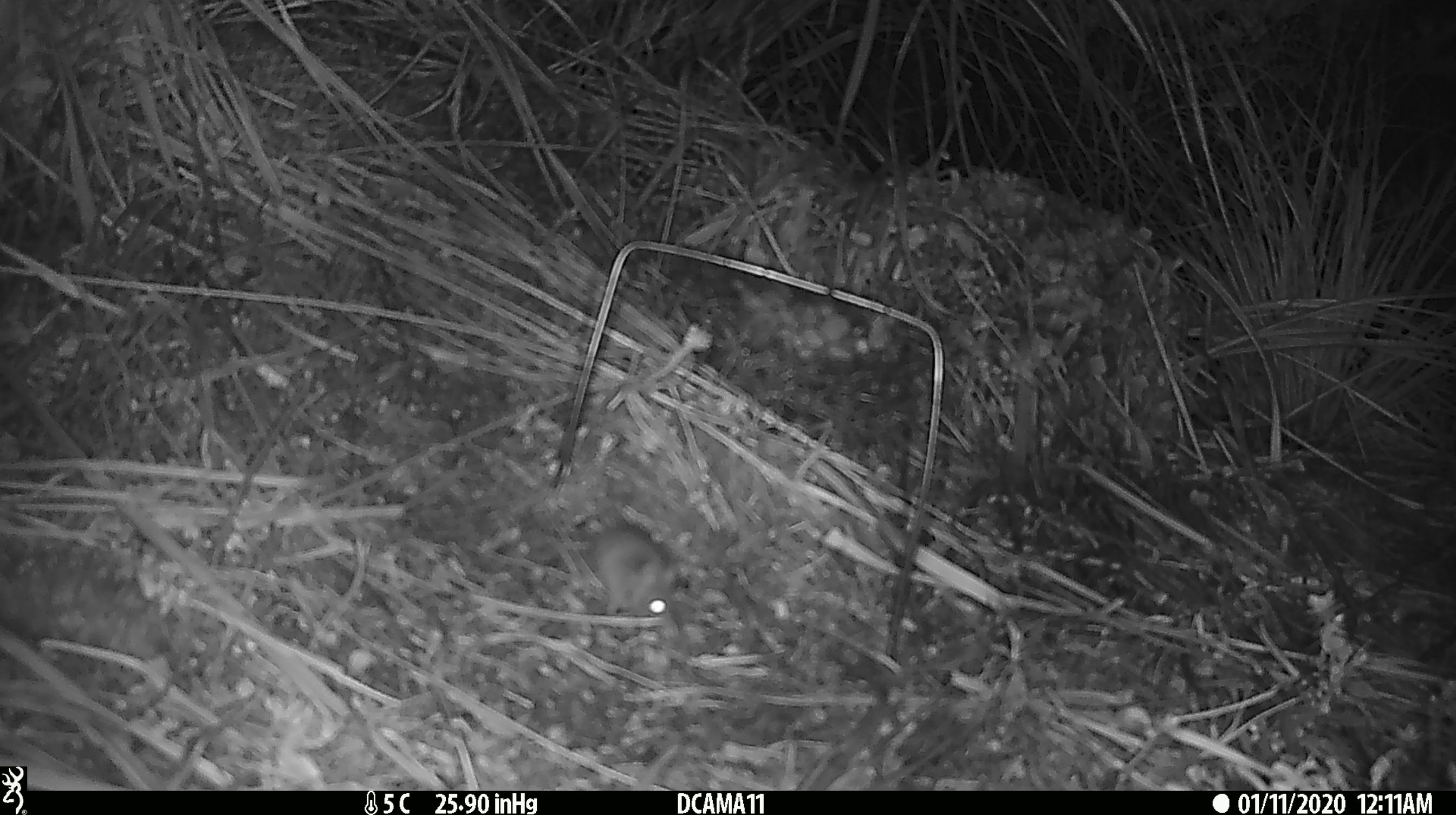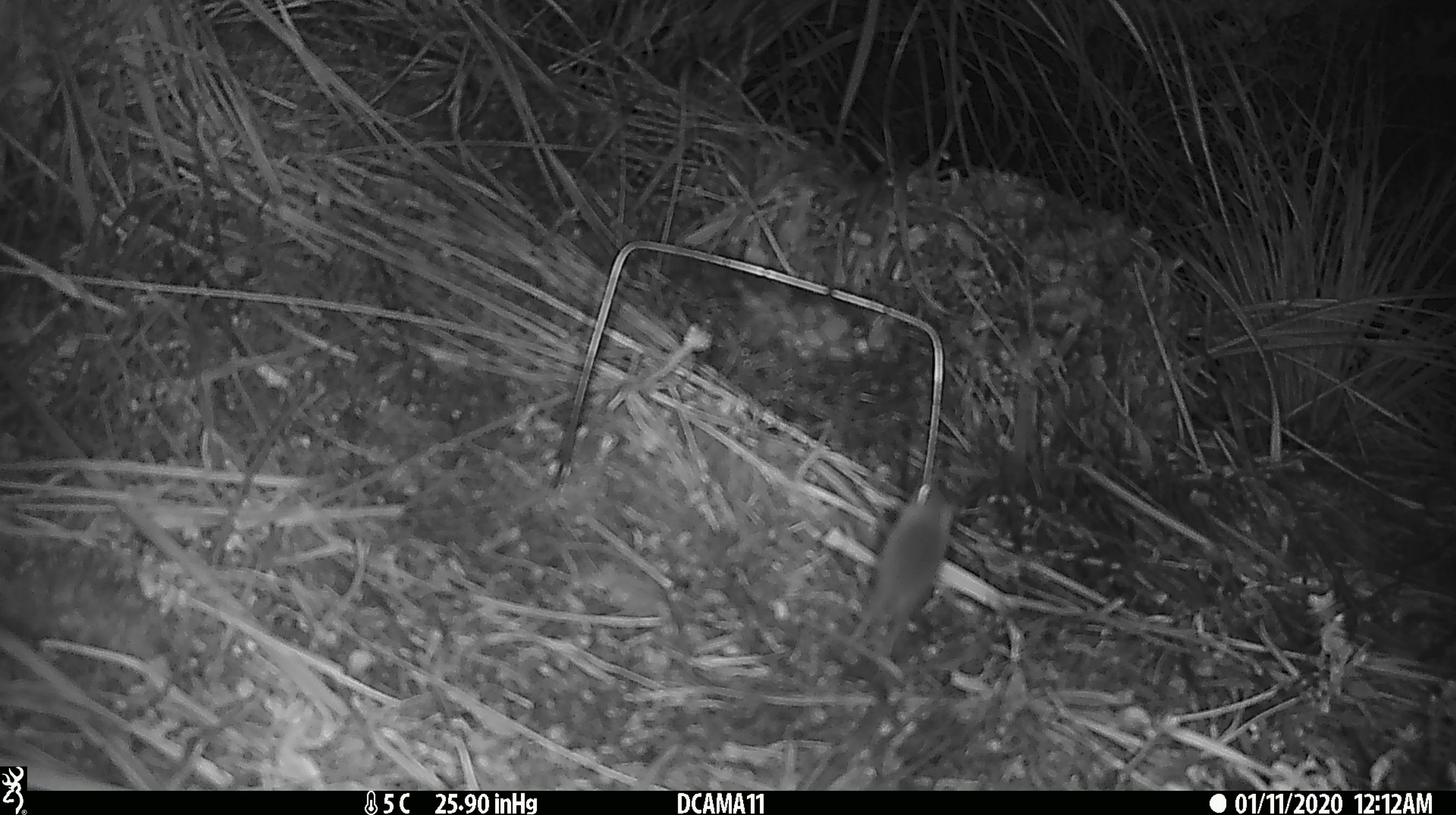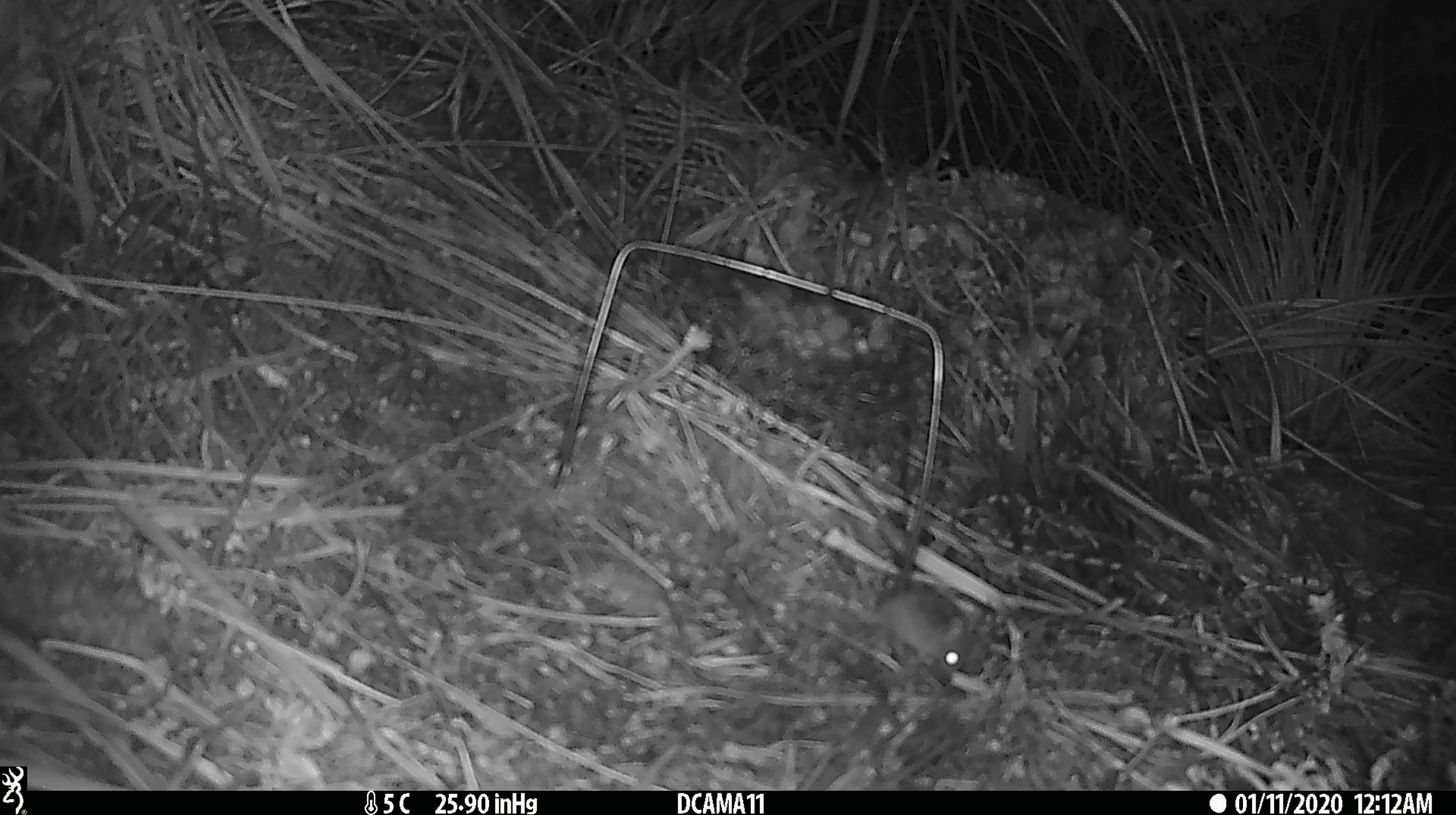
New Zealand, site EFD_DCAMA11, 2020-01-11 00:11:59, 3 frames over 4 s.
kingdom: Animalia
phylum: Chordata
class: Mammalia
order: Rodentia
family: Muridae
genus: Mus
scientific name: Mus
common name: mouse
Mouse (Mus).